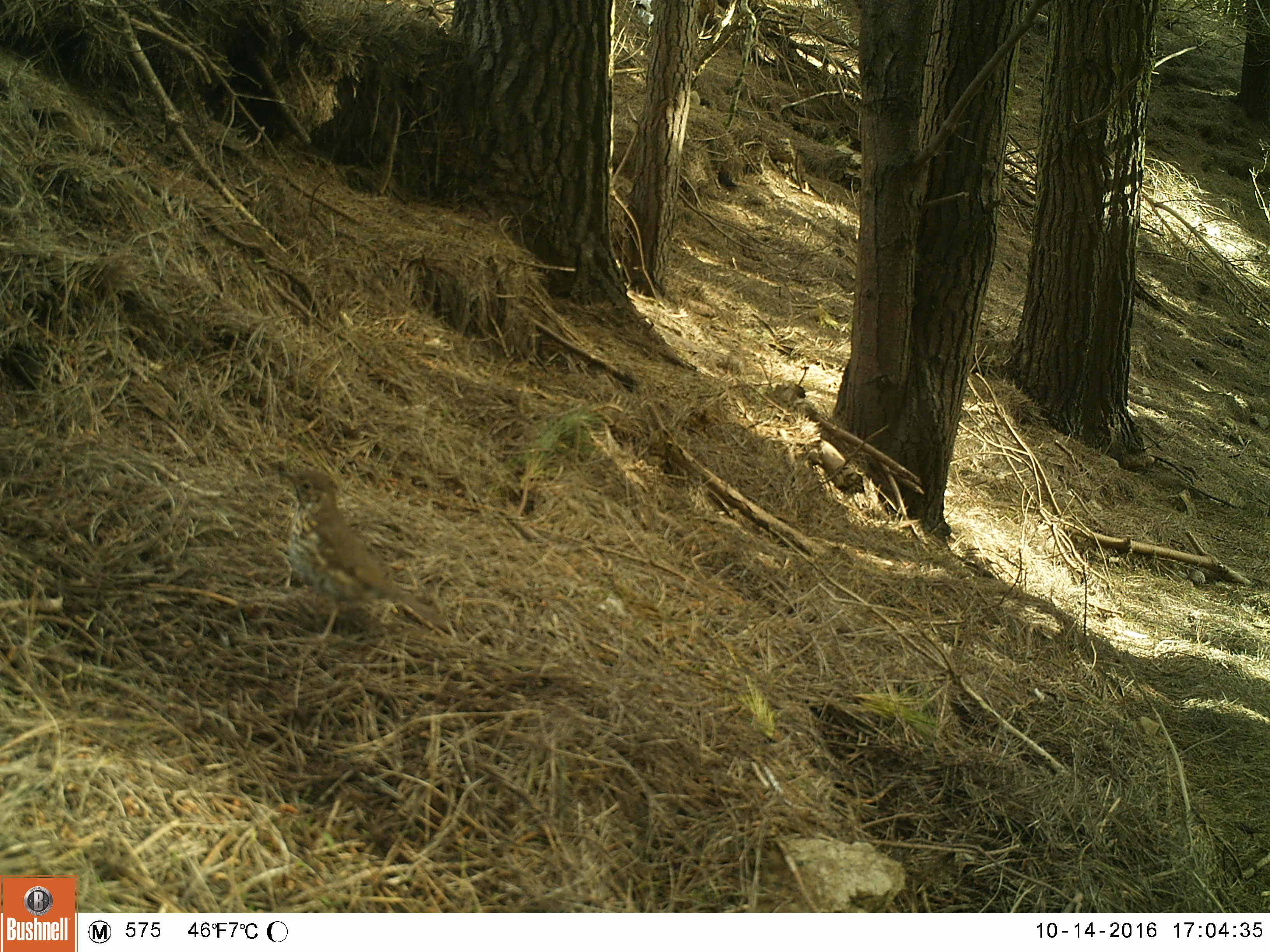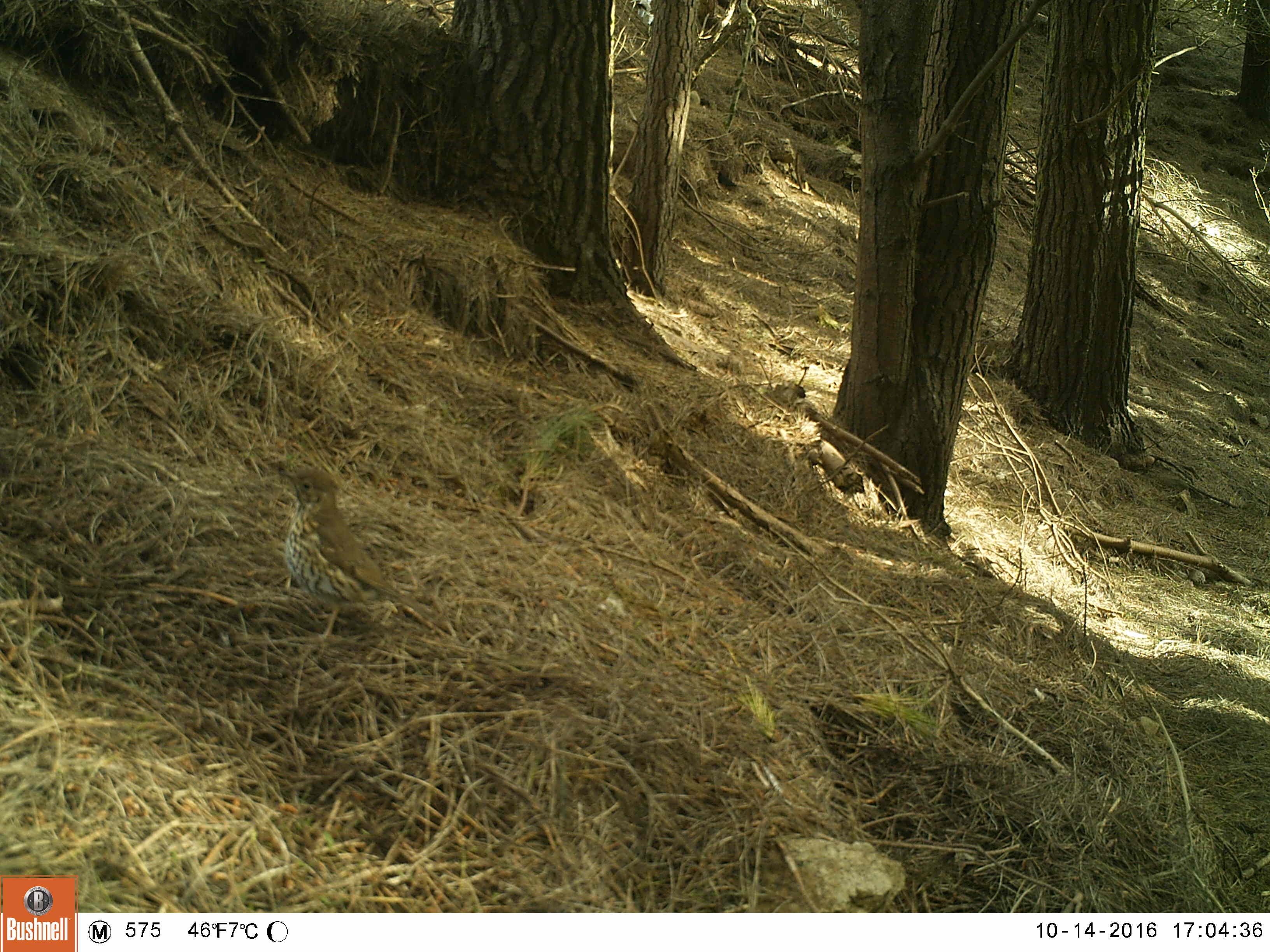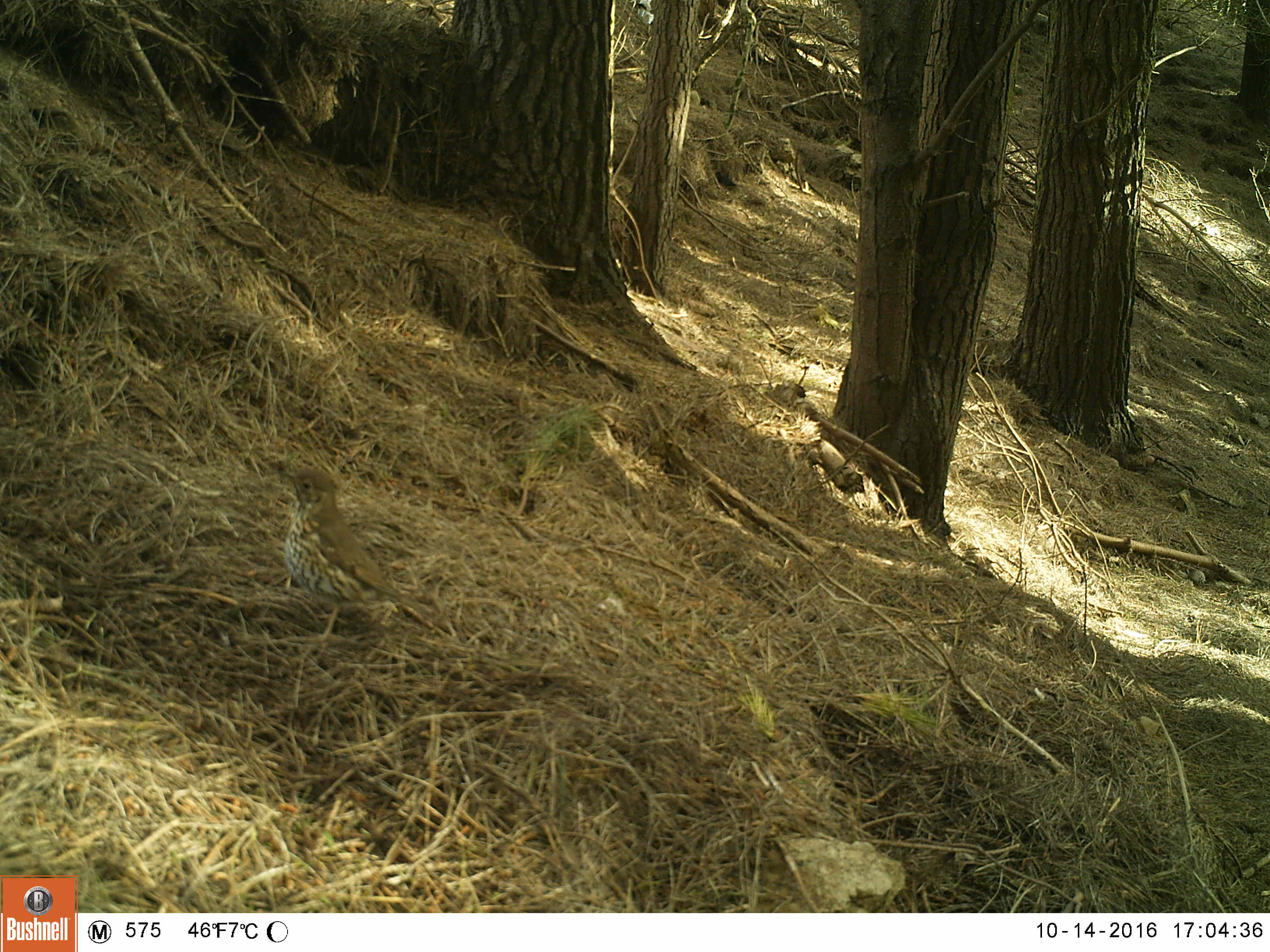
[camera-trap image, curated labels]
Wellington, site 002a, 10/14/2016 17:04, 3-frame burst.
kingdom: Animalia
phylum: Chordata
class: Aves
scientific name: Aves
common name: bird